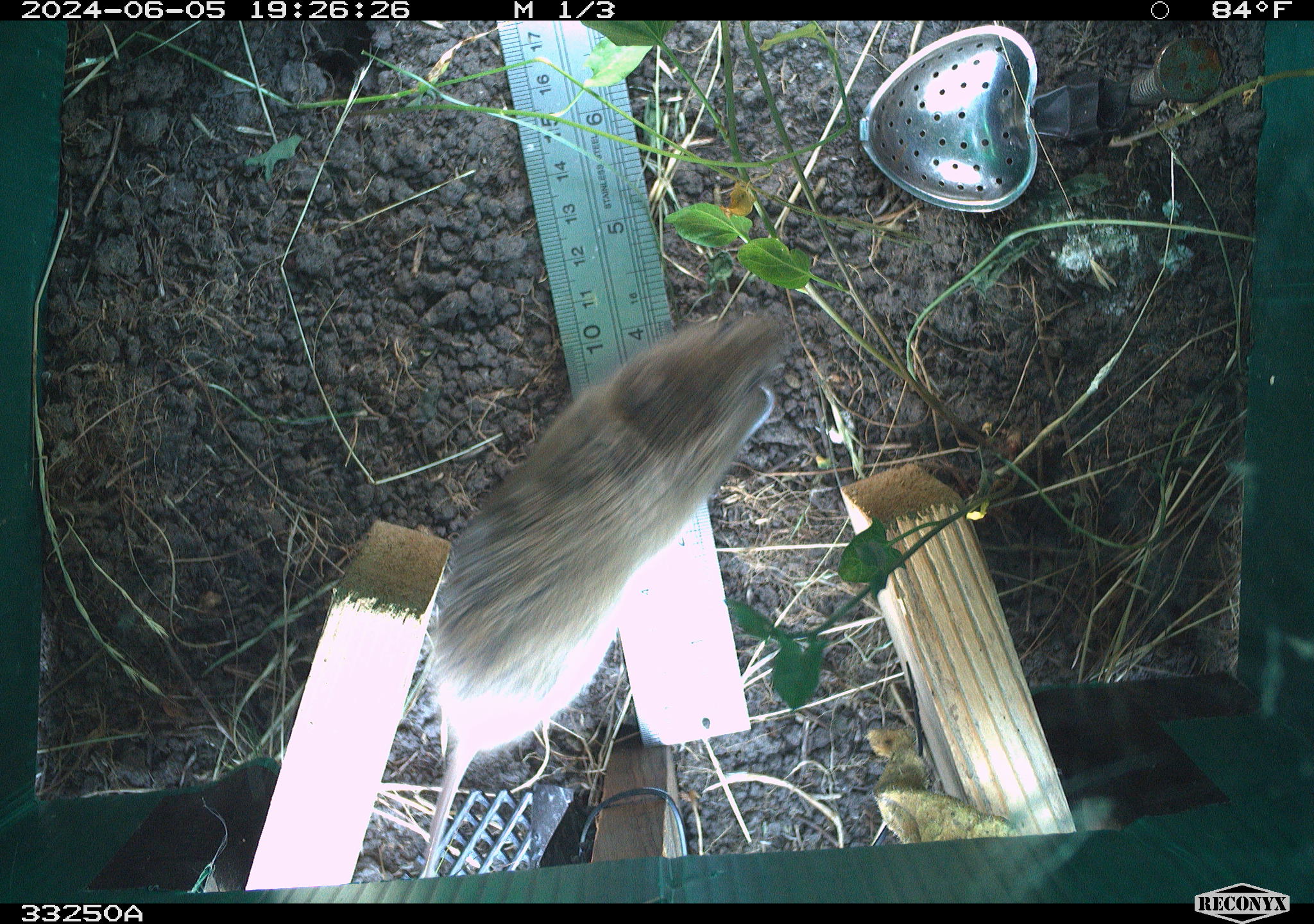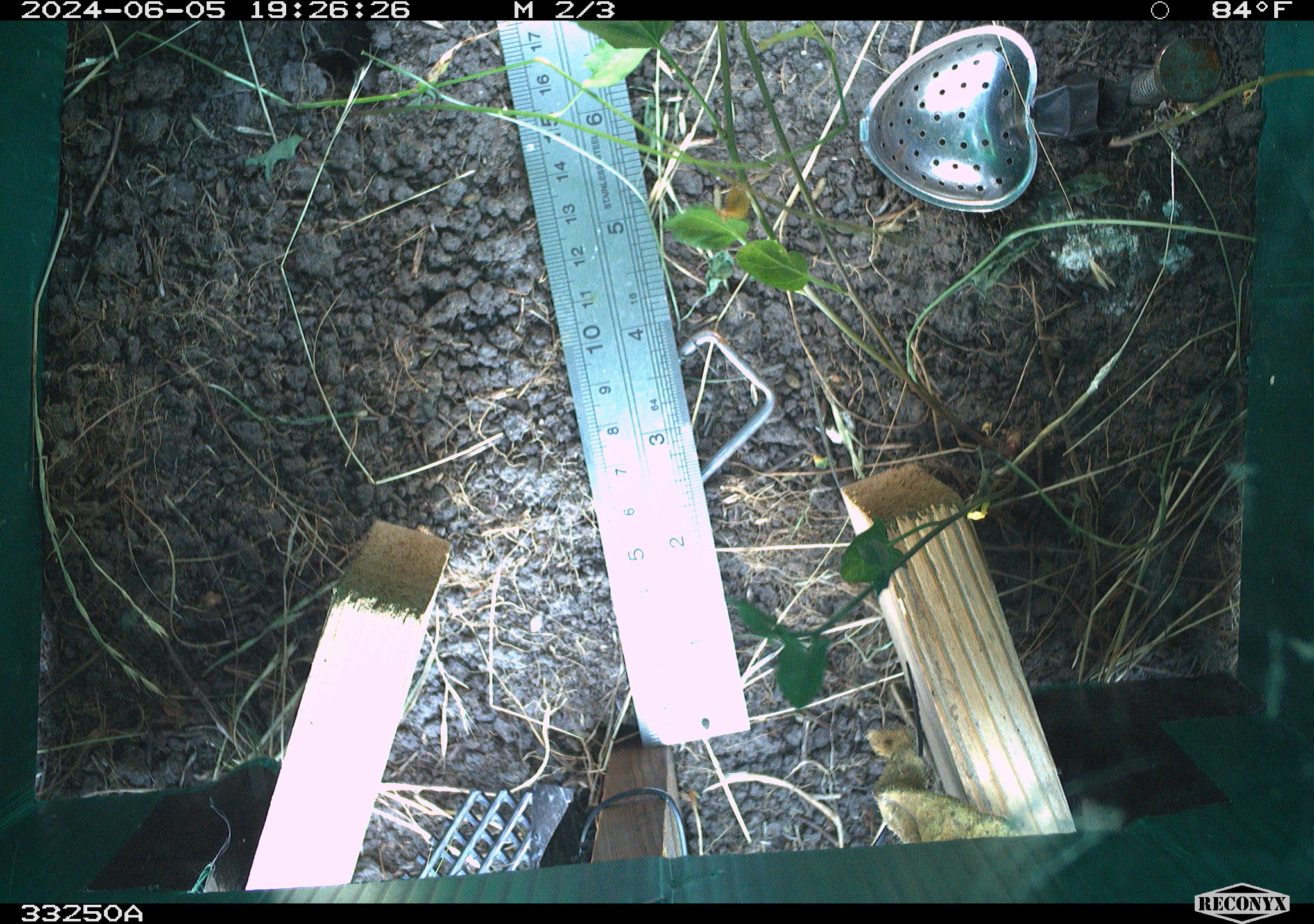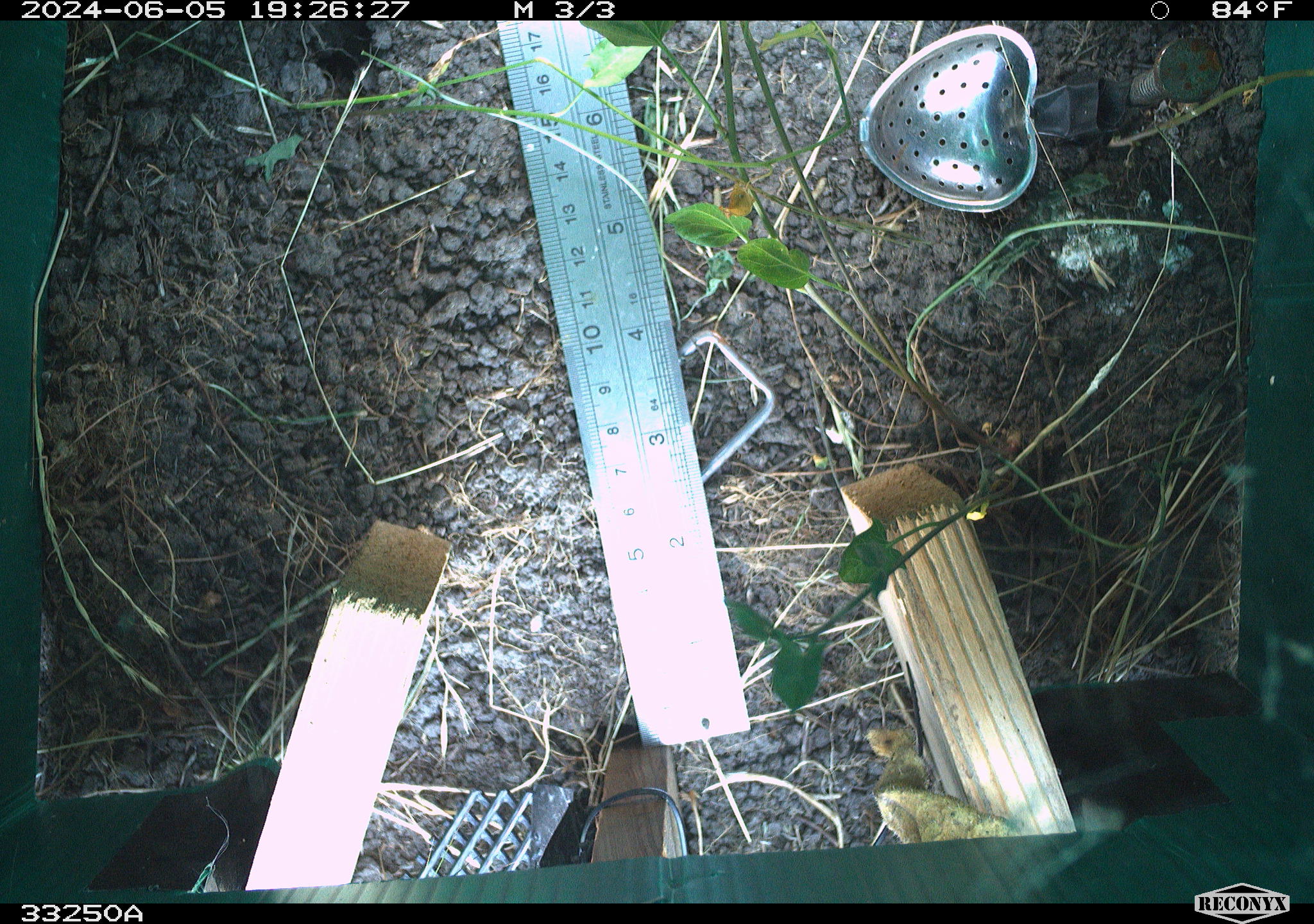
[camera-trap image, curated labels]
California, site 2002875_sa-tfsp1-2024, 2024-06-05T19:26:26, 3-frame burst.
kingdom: Animalia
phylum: Chordata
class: Mammalia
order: Rodentia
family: Cricetidae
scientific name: Arvicolinae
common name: voles, lemmings, and muskrats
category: arvicolinae subfamily